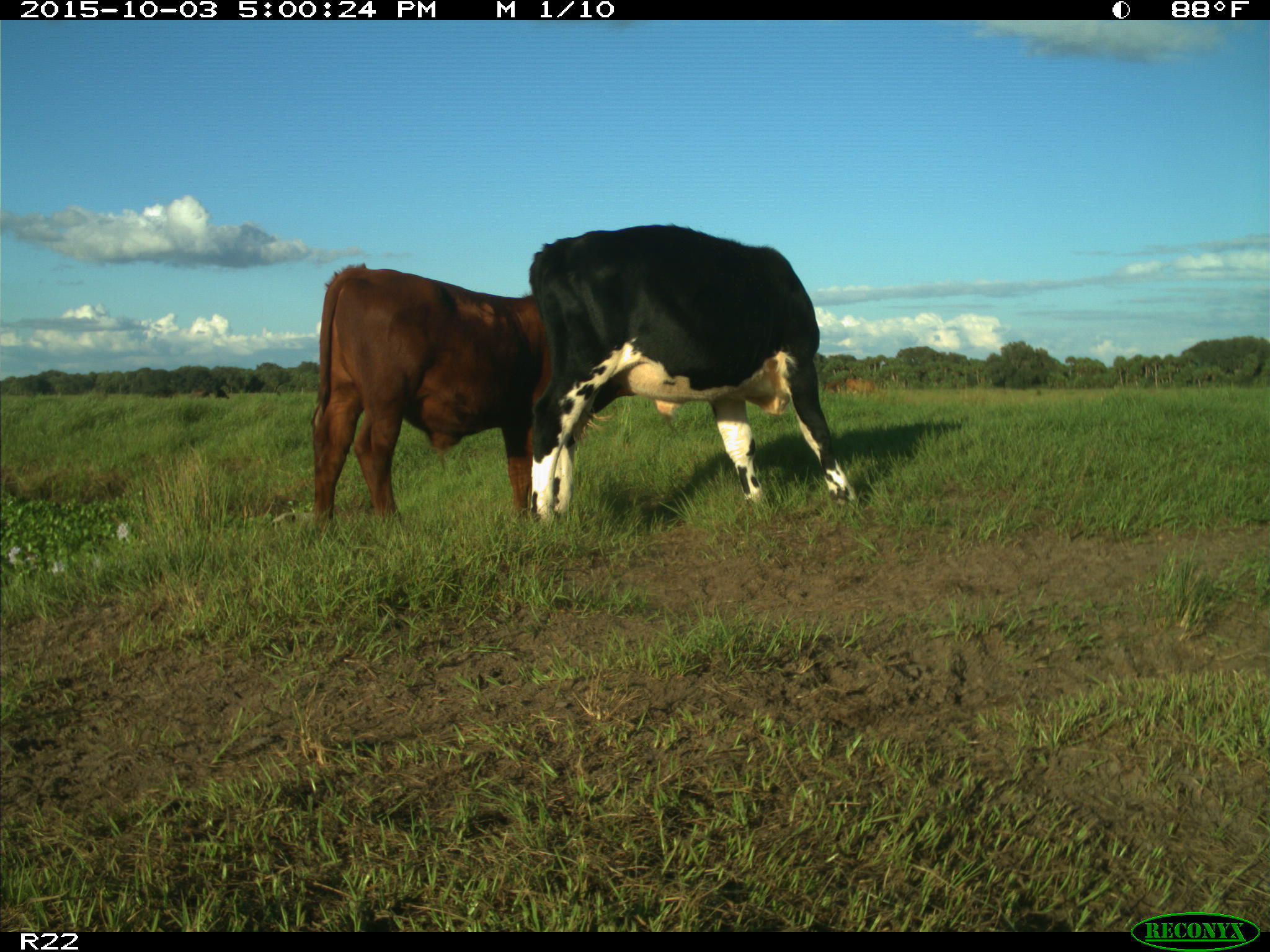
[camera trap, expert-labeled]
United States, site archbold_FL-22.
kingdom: Animalia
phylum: Chordata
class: Mammalia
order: Artiodactyla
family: Bovidae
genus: Bos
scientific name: Bos taurus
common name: domestic cow